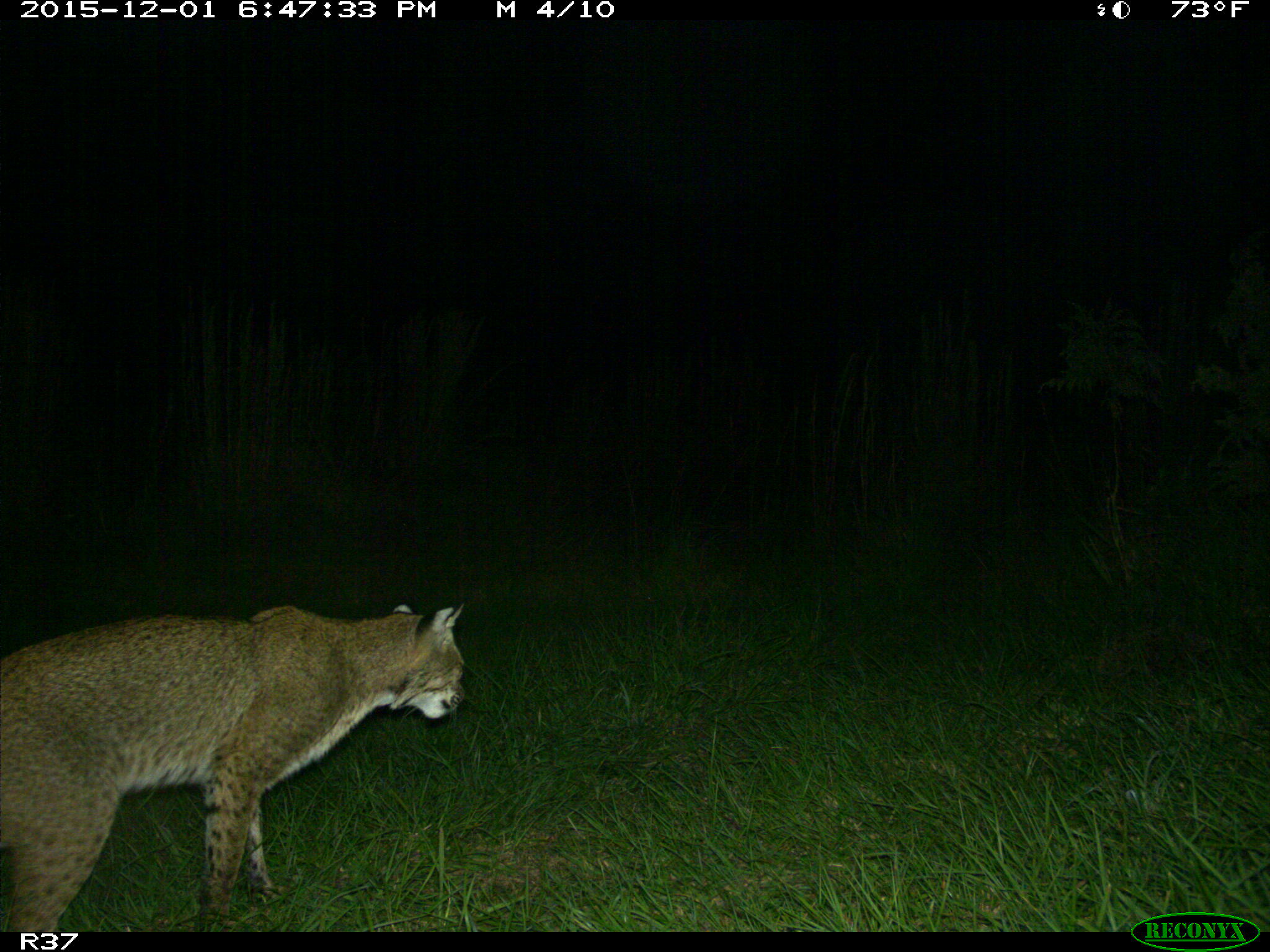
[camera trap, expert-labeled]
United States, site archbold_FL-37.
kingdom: Animalia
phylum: Chordata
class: Mammalia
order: Carnivora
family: Felidae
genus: Lynx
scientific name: Lynx rufus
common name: bobcat